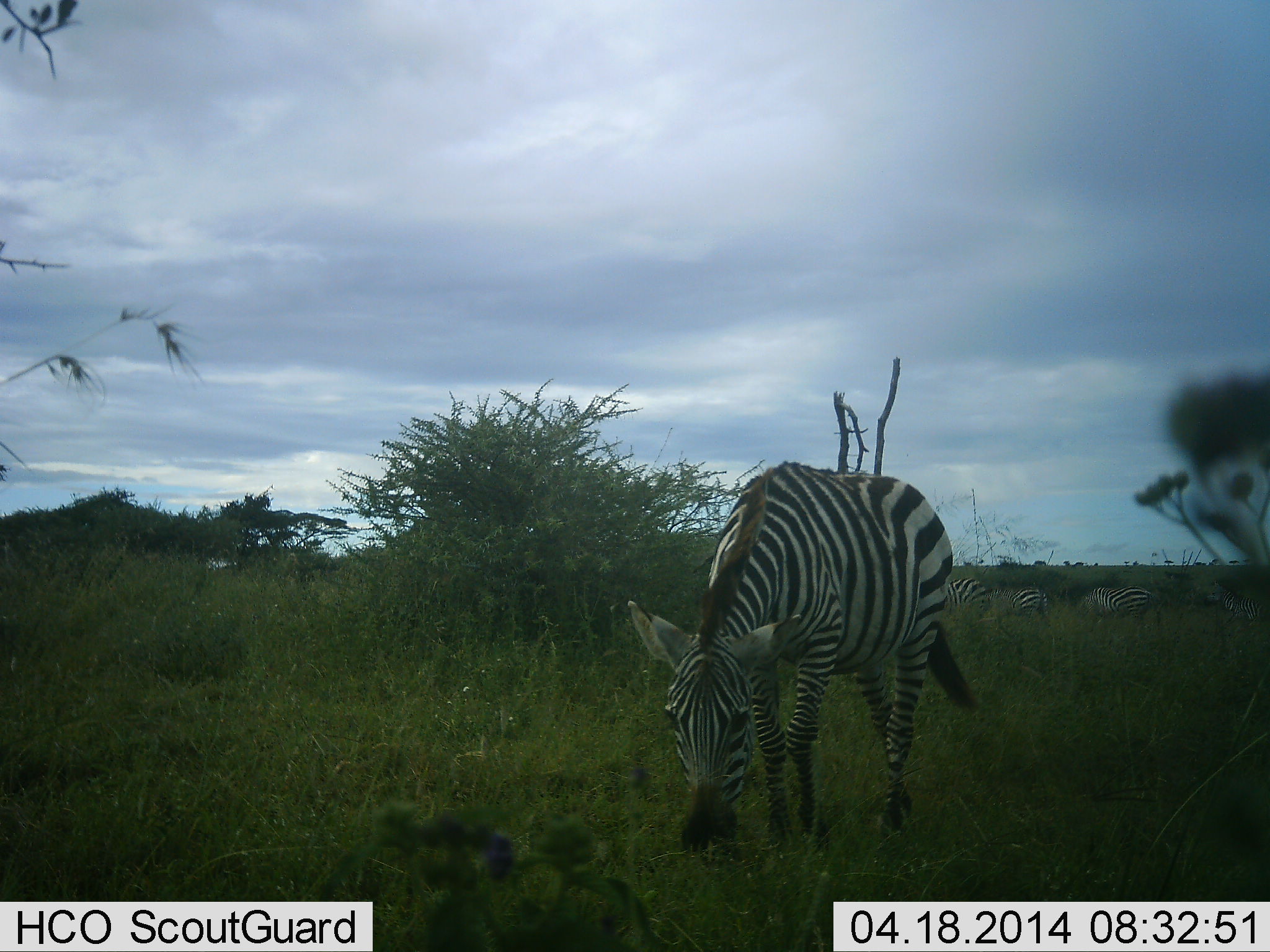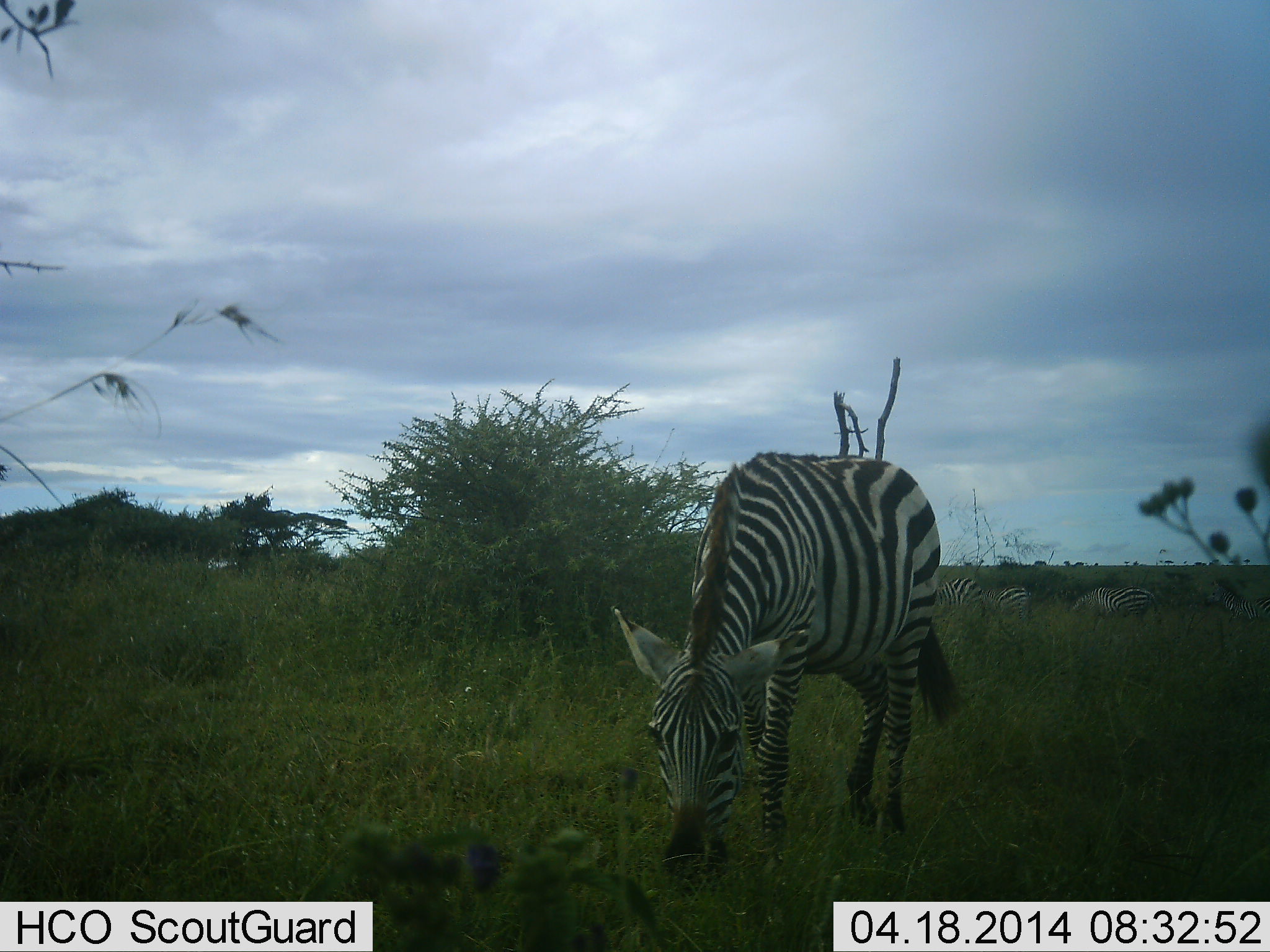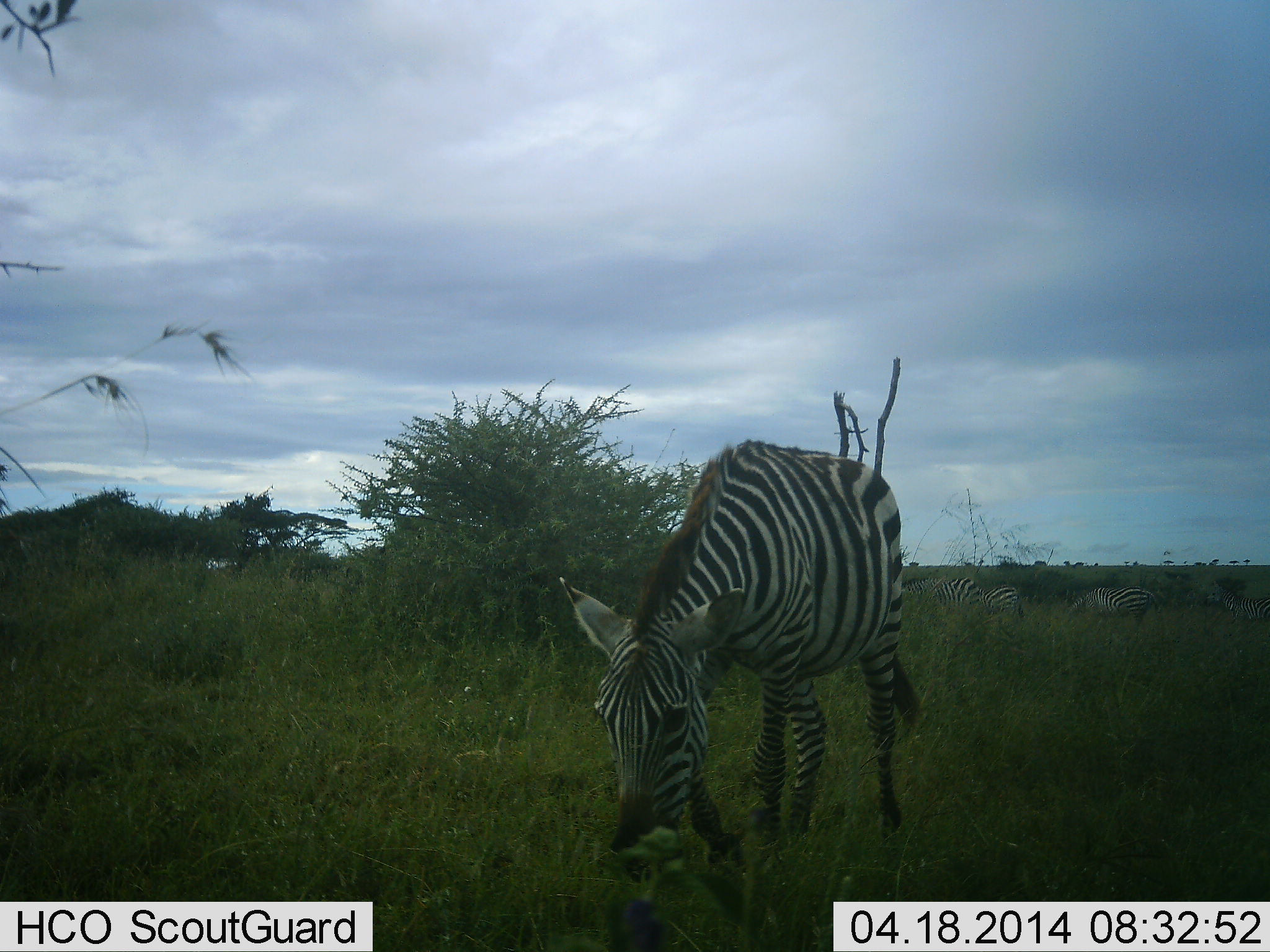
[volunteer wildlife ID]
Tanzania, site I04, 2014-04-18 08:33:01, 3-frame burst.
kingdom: Animalia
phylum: Chordata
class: Mammalia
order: Perissodactyla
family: Equidae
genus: Equus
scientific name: Equus quagga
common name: plains zebra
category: zebra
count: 4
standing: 10%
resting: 0%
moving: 0%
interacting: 0%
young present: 0%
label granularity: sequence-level